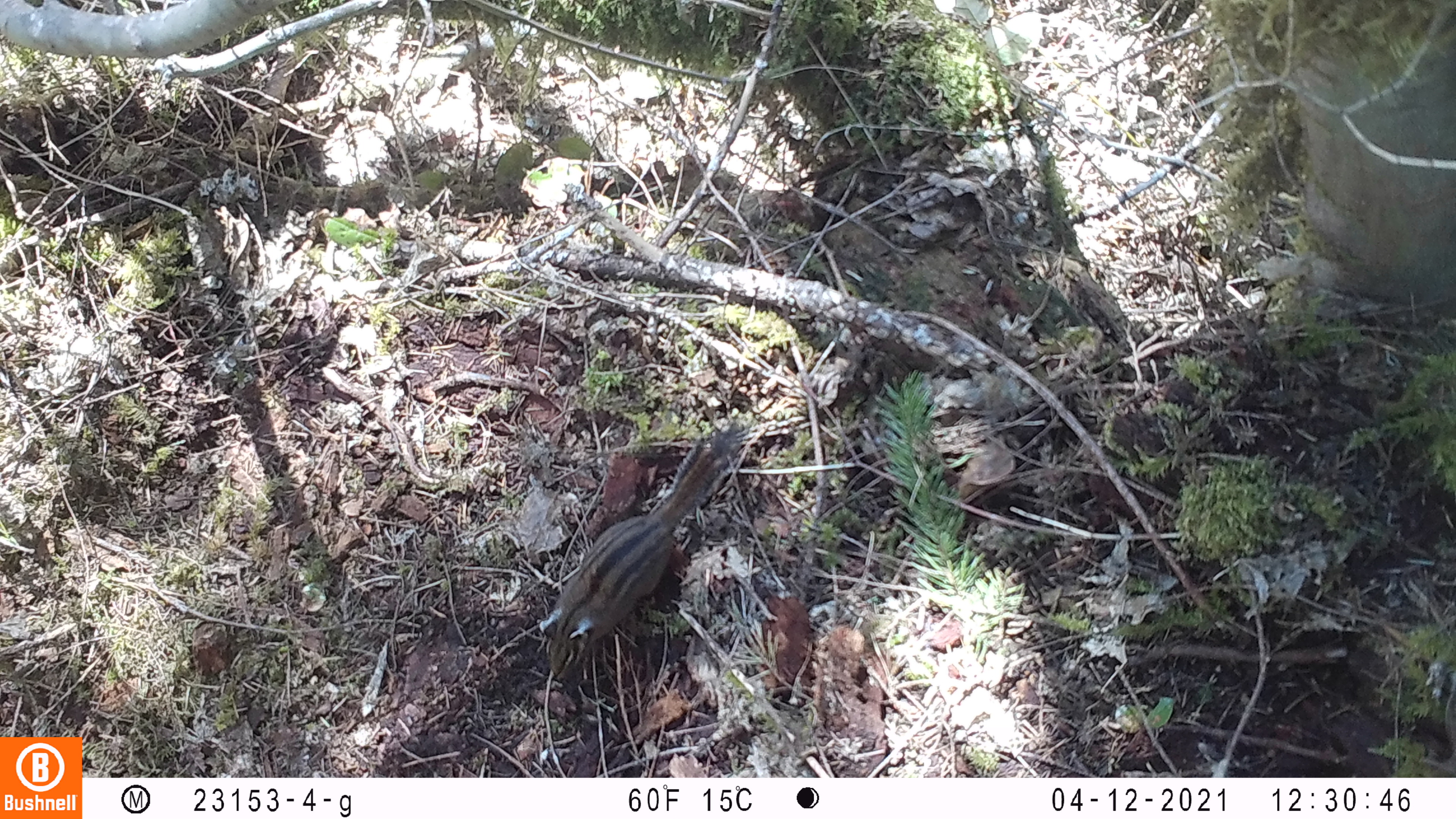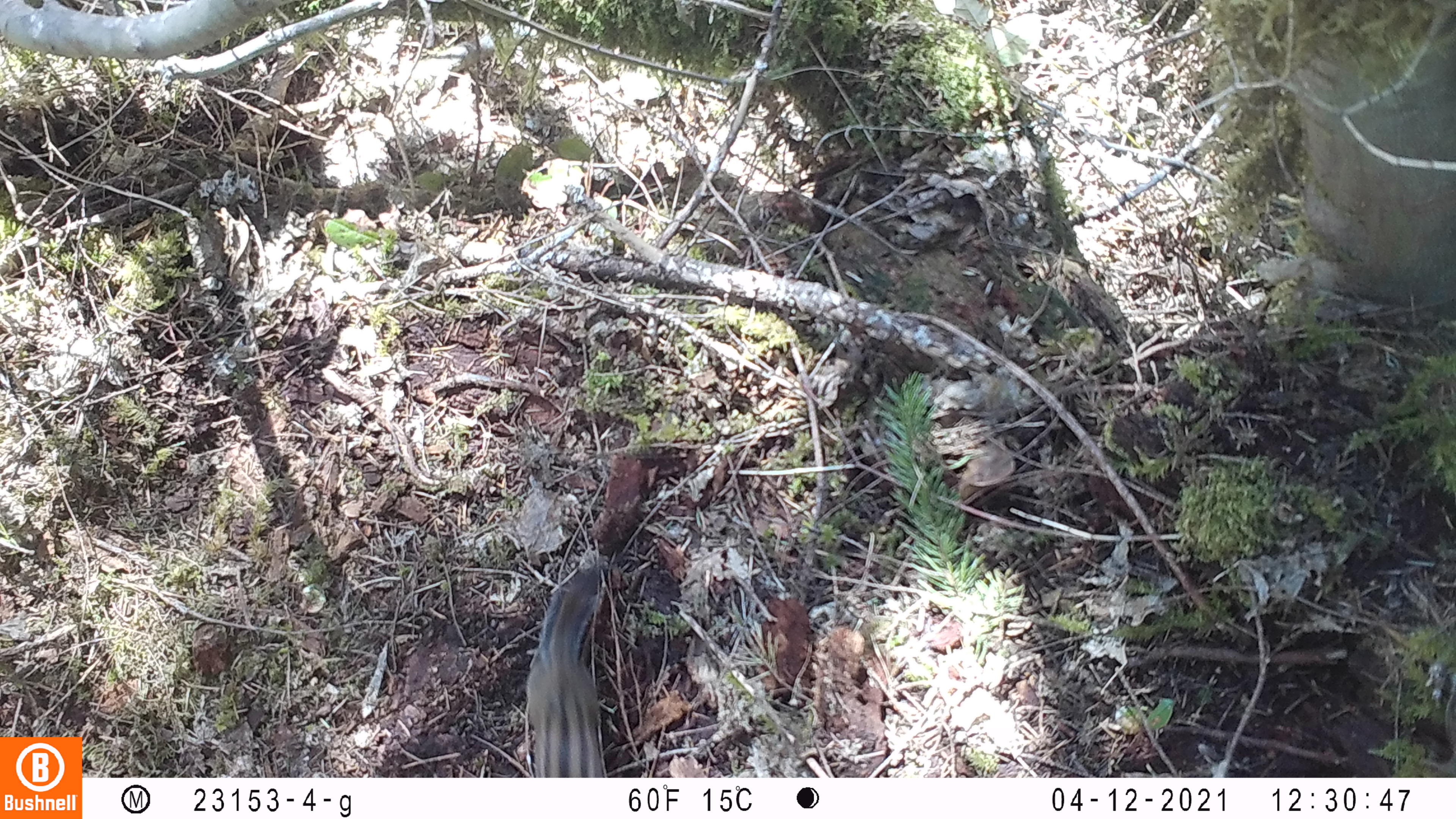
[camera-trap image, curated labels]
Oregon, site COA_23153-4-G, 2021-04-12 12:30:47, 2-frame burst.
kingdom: Animalia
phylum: Chordata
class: Mammalia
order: Rodentia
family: Sciuridae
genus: Neotamias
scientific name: Neotamias townsendii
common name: townsend's chipmunk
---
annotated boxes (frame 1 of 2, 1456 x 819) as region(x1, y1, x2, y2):
townsend's chipmunk: region(525, 415, 758, 692)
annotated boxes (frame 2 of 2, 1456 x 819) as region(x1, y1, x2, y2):
townsend's chipmunk: region(512, 553, 622, 775)